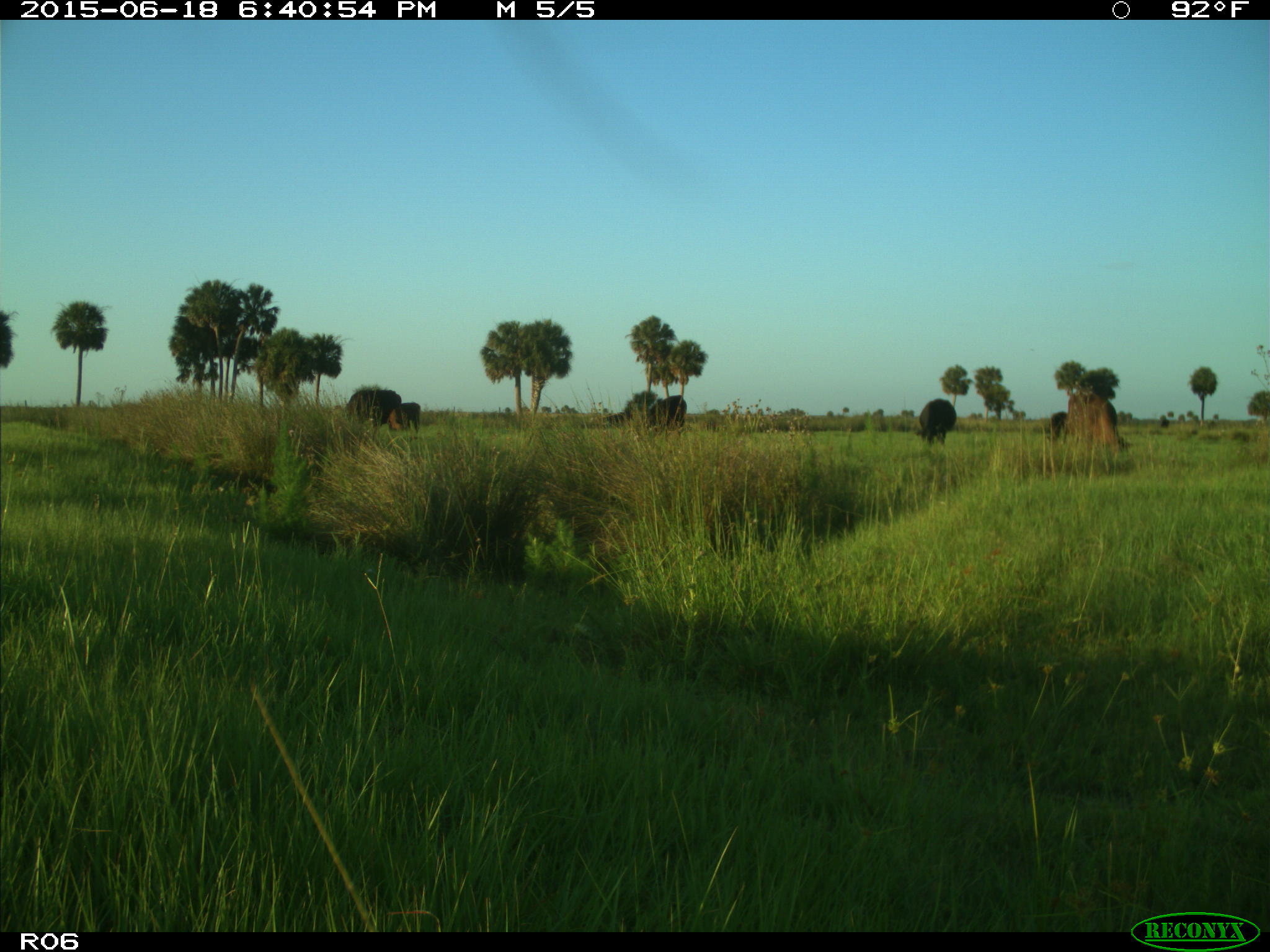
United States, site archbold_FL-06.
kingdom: Animalia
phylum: Chordata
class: Mammalia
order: Artiodactyla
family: Bovidae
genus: Bos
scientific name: Bos taurus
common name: domestic cow